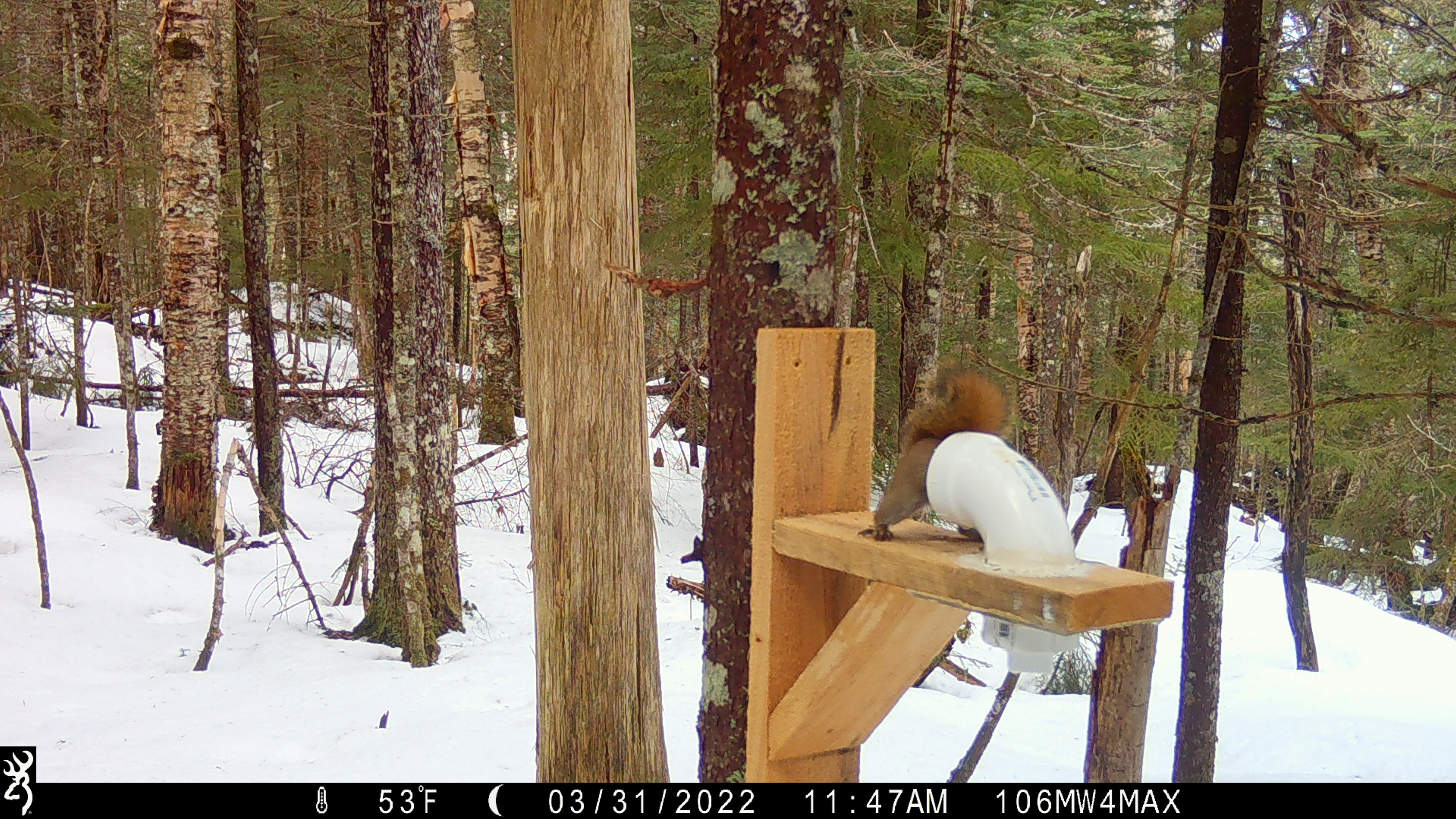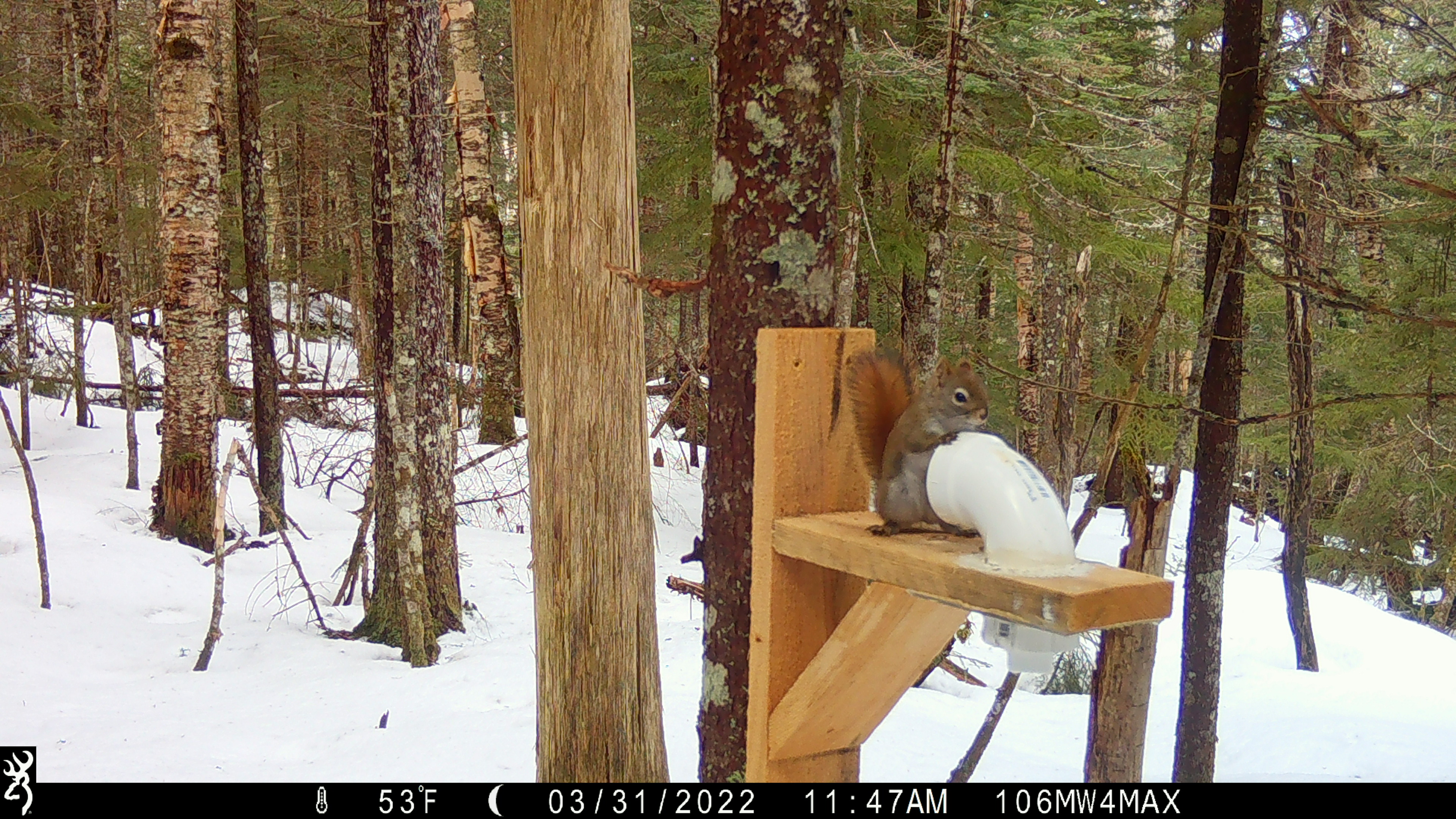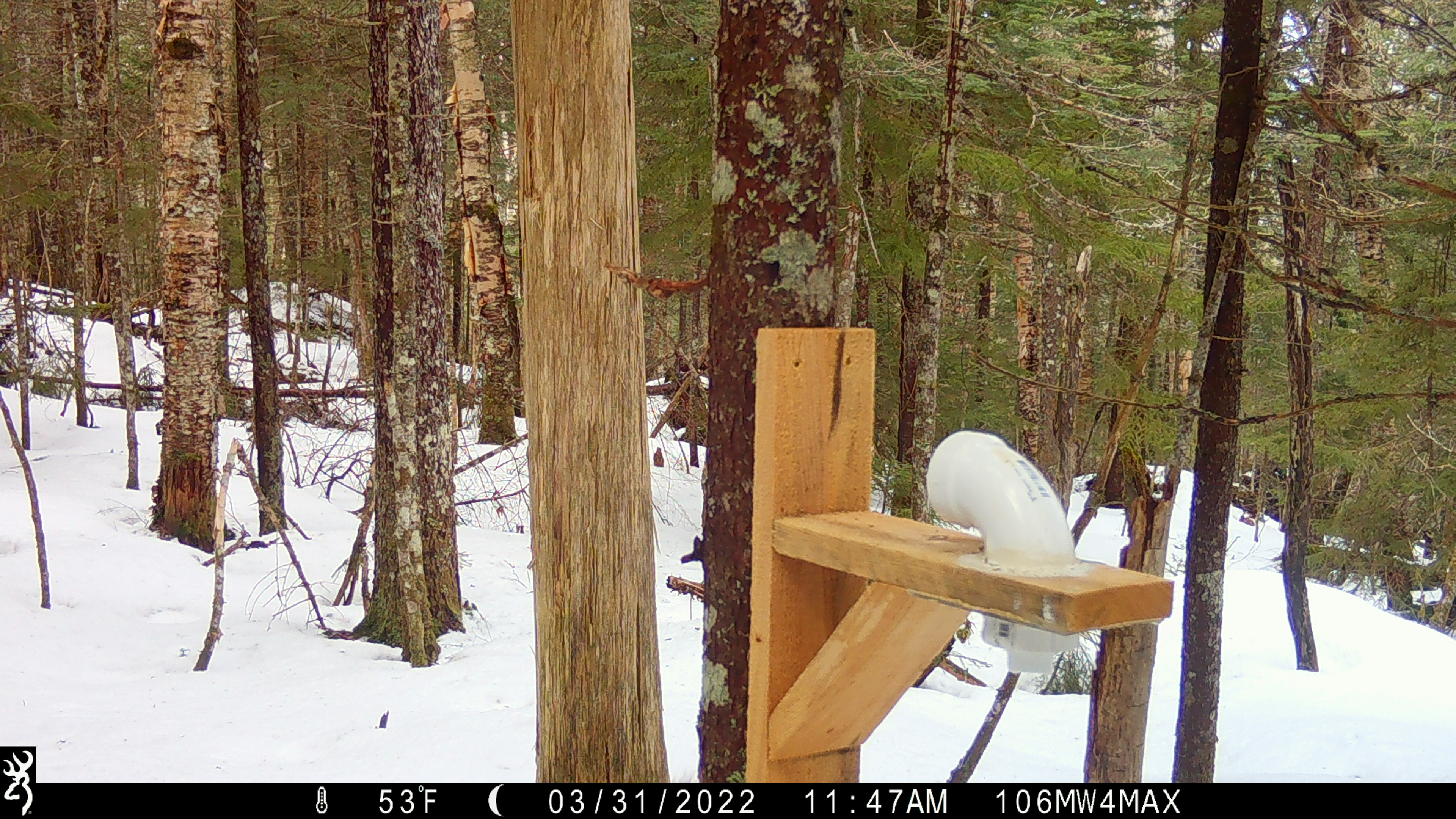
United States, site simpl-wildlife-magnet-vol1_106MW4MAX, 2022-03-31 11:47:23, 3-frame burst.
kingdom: Animalia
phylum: Chordata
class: Mammalia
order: Rodentia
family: Sciuridae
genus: Tamiasciurus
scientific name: Tamiasciurus hudsonicus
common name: red squirrel